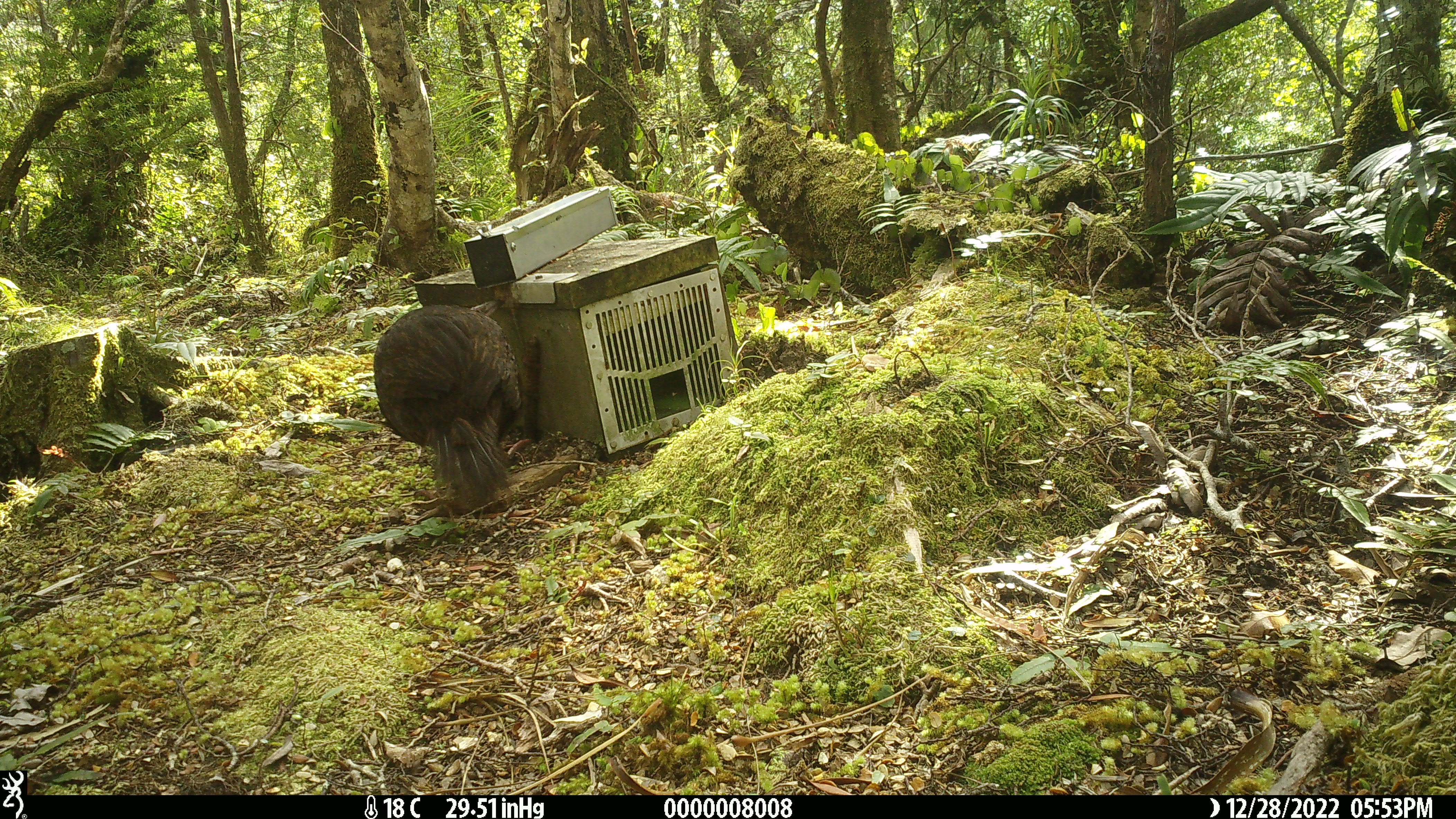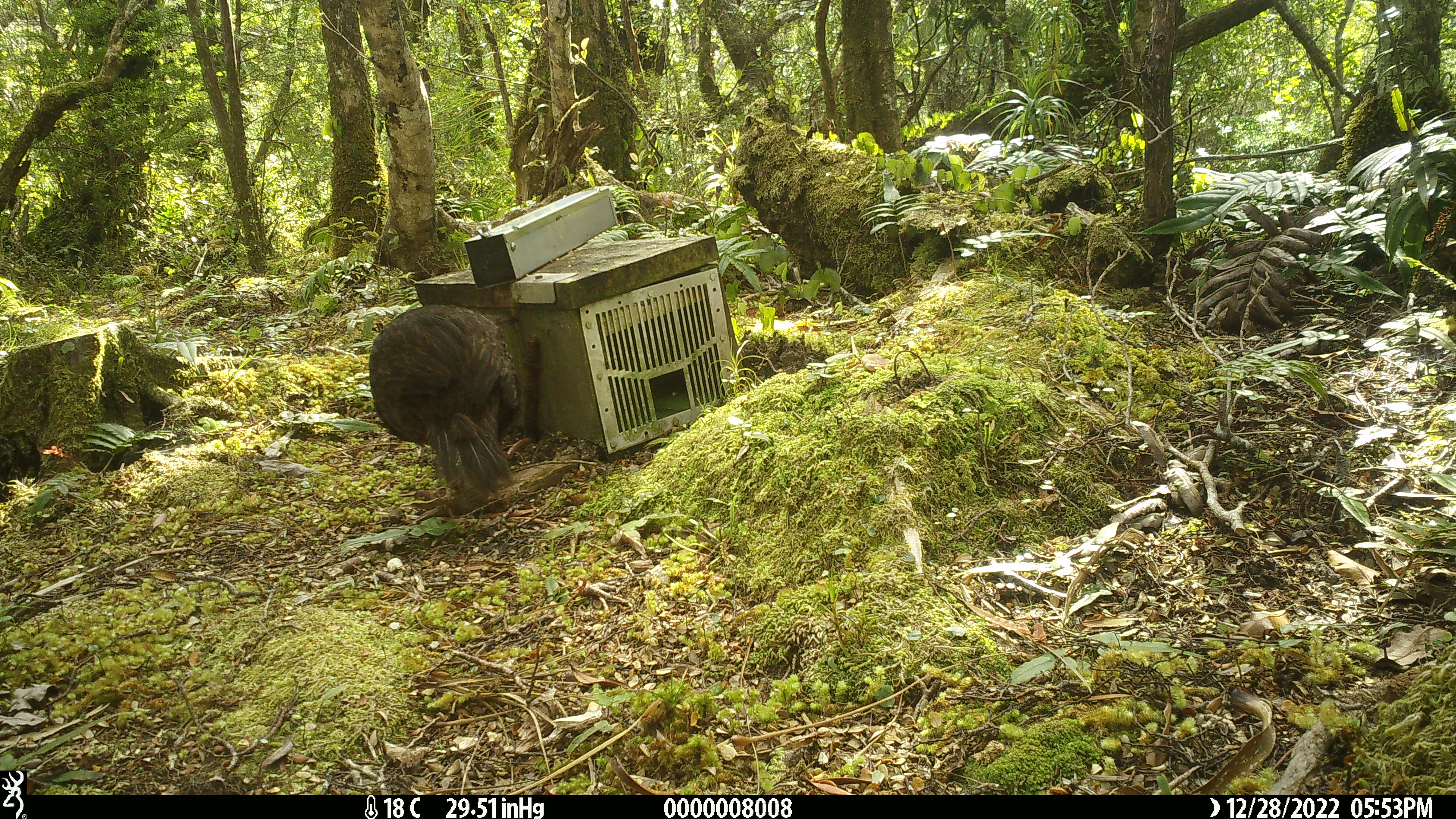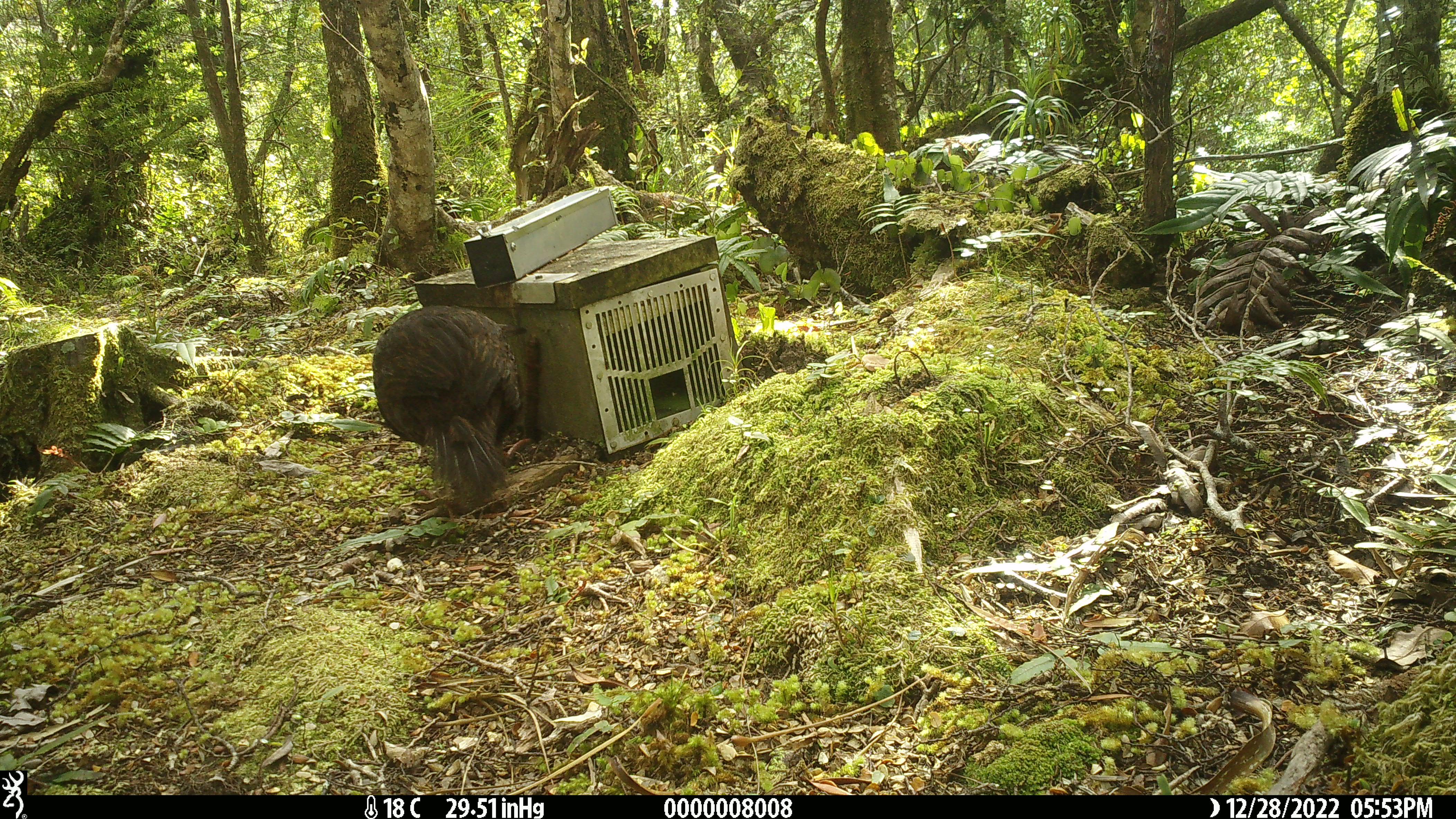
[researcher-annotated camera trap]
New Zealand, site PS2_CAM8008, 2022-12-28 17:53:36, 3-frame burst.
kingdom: Animalia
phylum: Chordata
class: Aves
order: Gruiformes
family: Rallidae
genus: Gallirallus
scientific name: Gallirallus australis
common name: weka